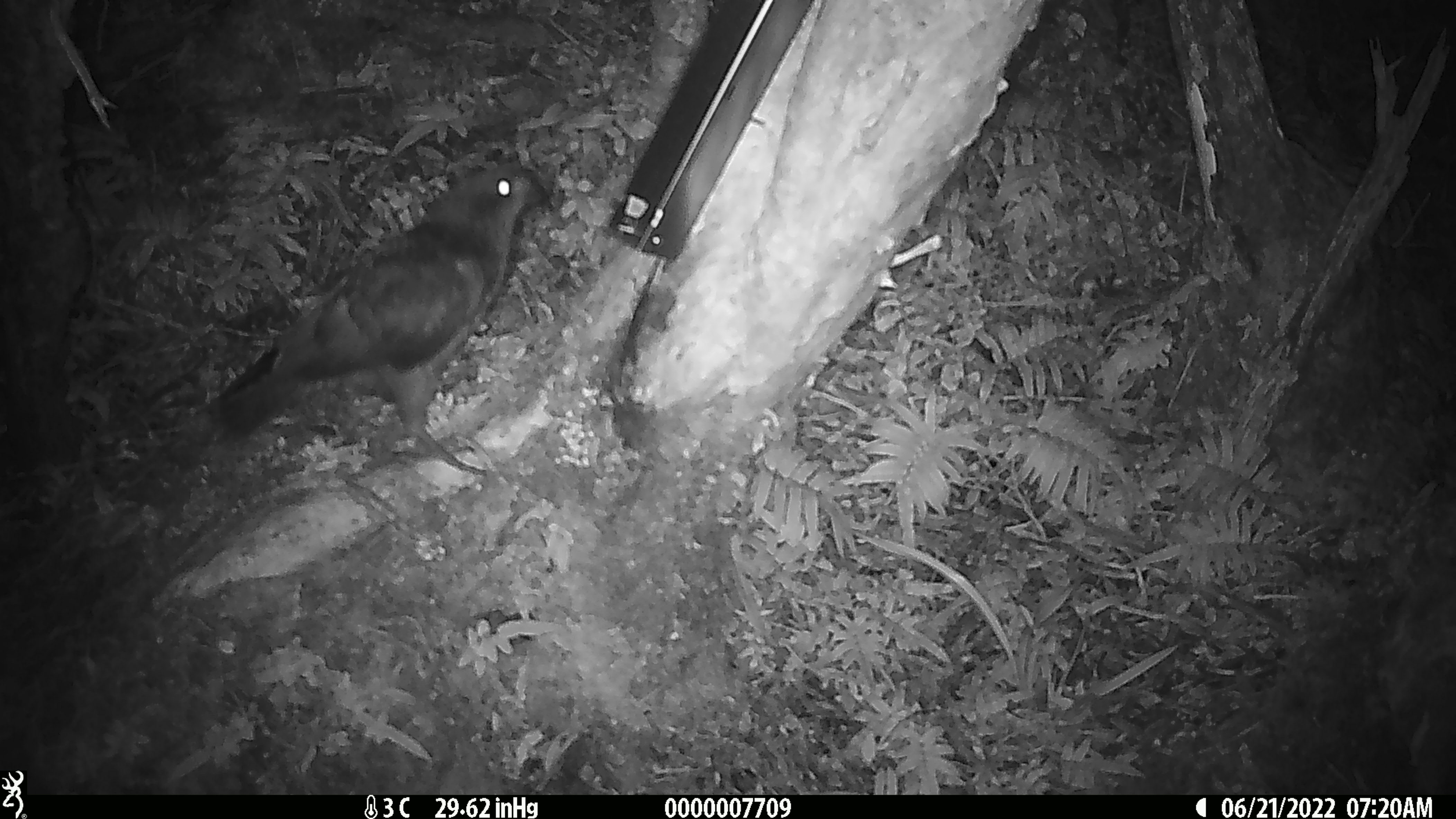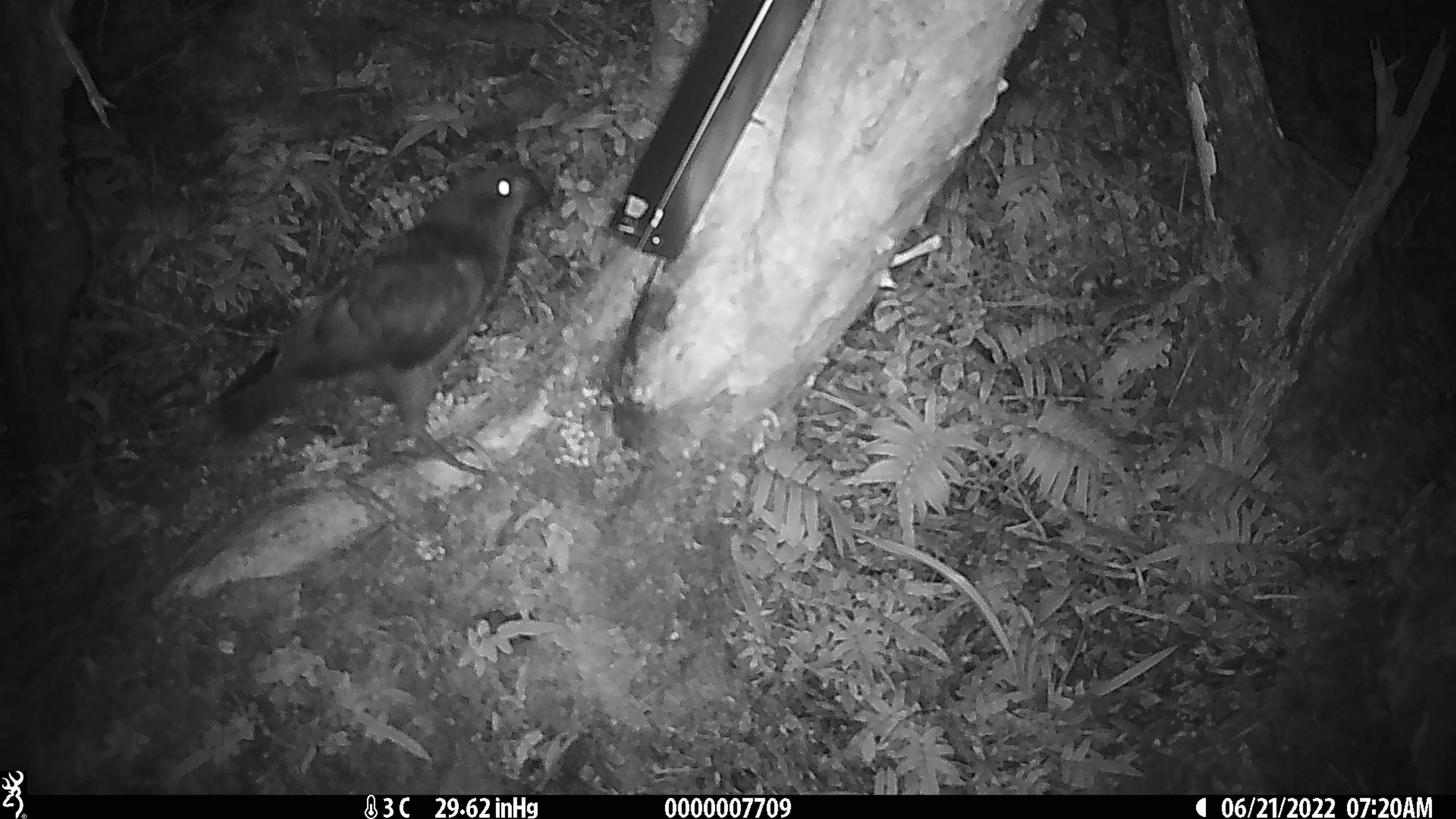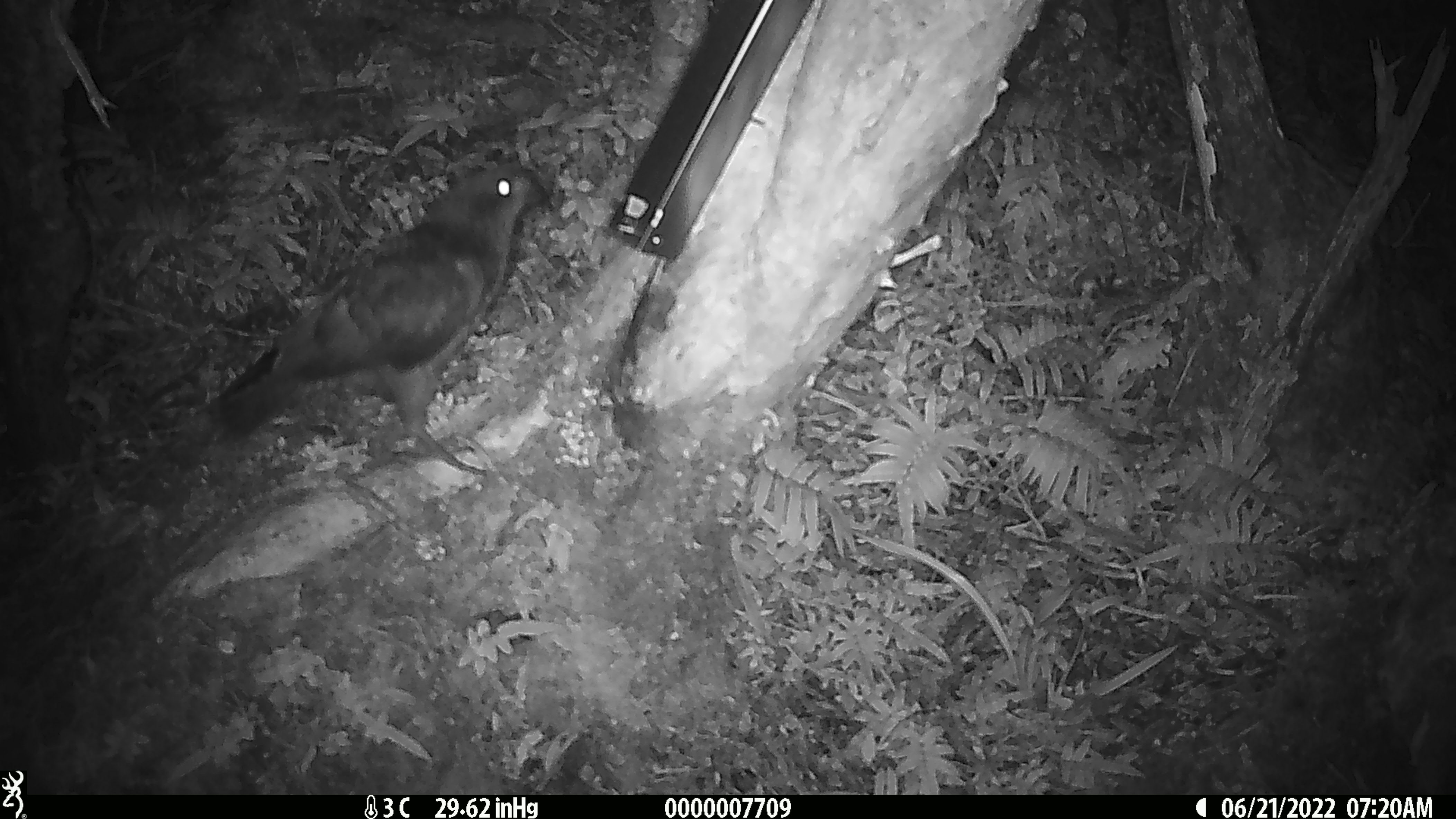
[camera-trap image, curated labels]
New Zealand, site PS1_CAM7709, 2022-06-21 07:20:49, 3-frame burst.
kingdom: Animalia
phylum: Chordata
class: Aves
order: Psittaciformes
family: Strigopidae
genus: Nestor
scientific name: Nestor notabilis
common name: kea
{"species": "kea (Nestor notabilis)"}